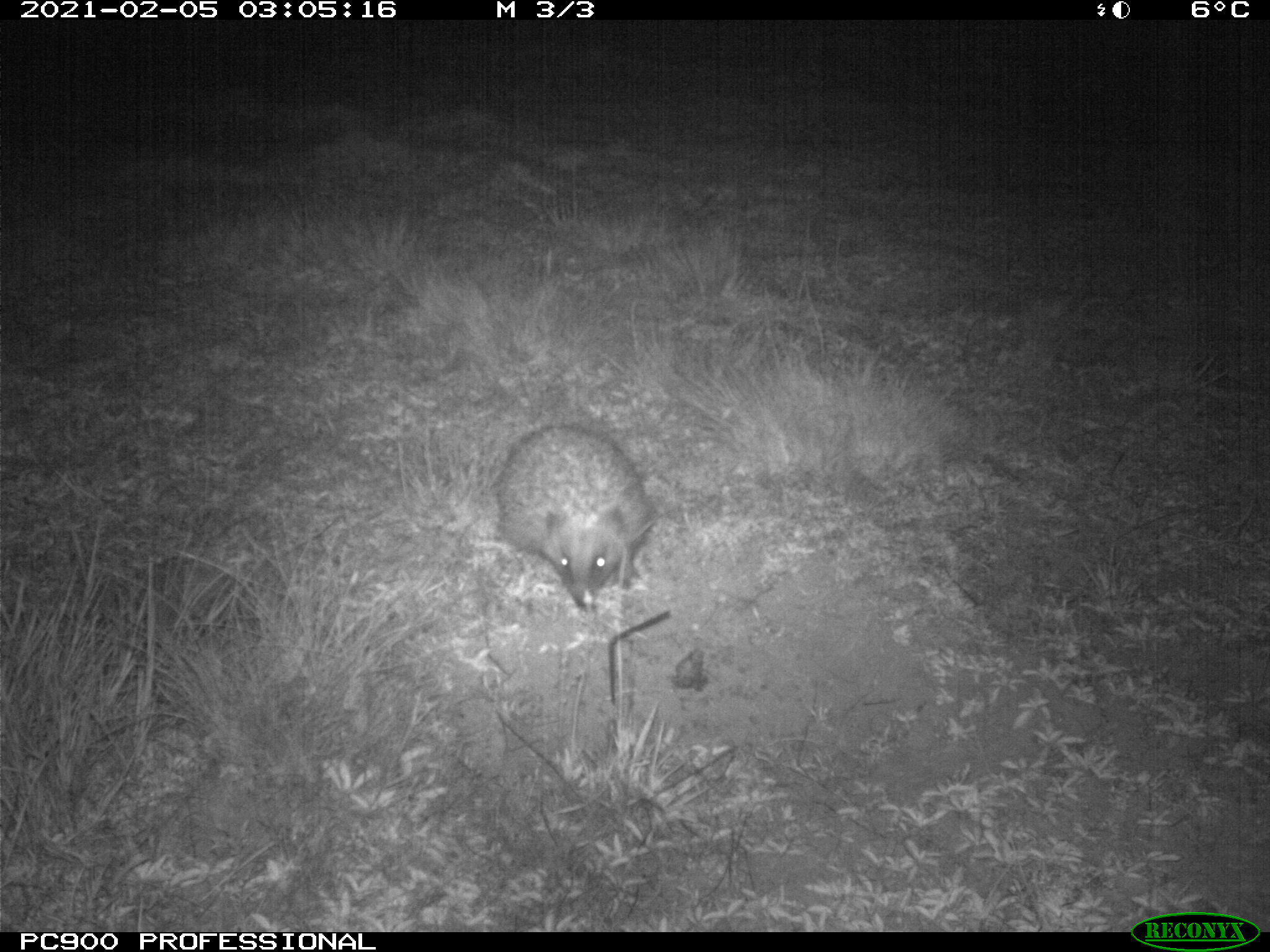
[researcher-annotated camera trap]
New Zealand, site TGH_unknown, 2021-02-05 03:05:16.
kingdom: Animalia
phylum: Chordata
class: Mammalia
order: Eulipotyphla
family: Erinaceidae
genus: Erinaceus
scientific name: Erinaceus europaeus europaeus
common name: european hedgehog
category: hedgehog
Hedgehog (european hedgehog) (Erinaceus europaeus europaeus).